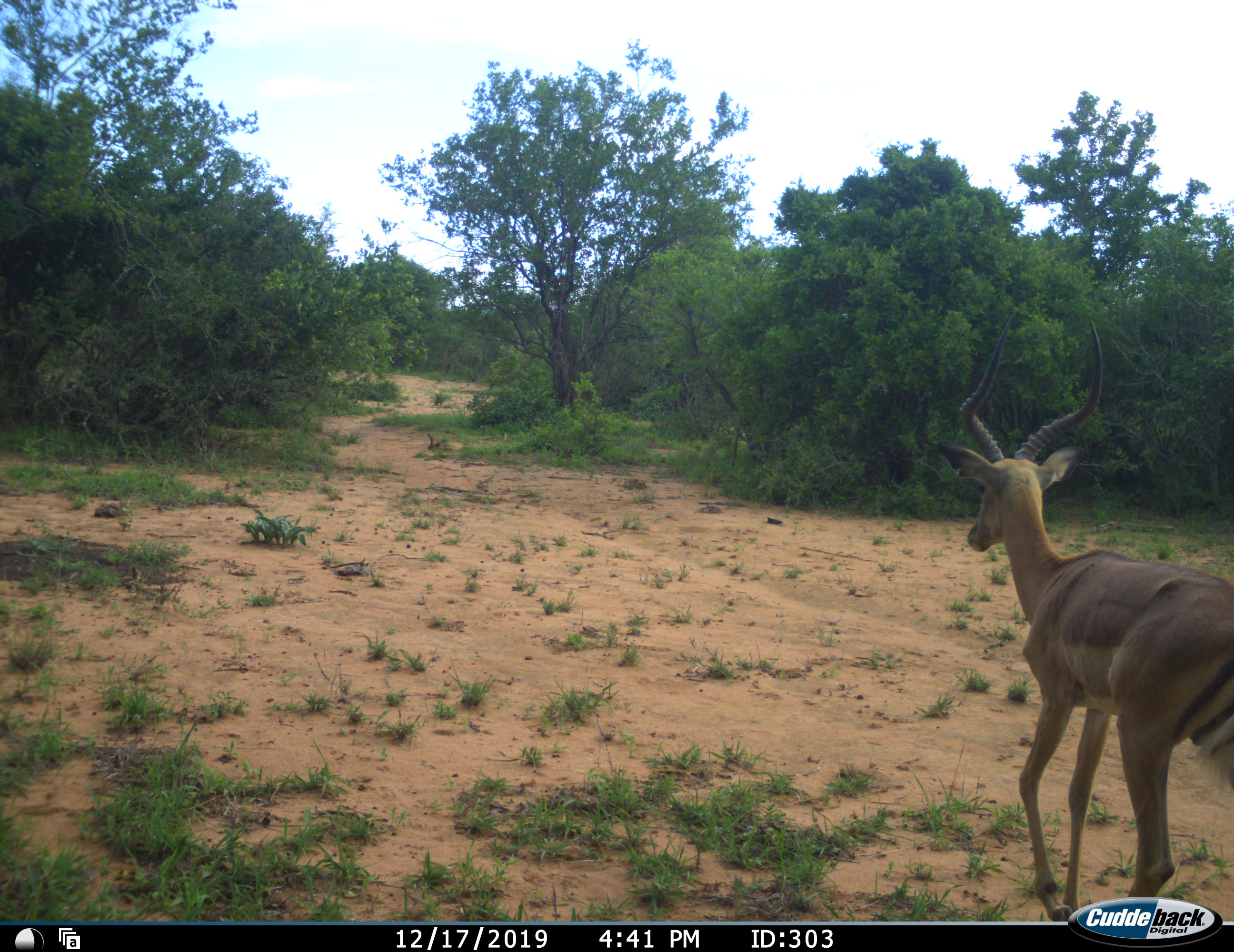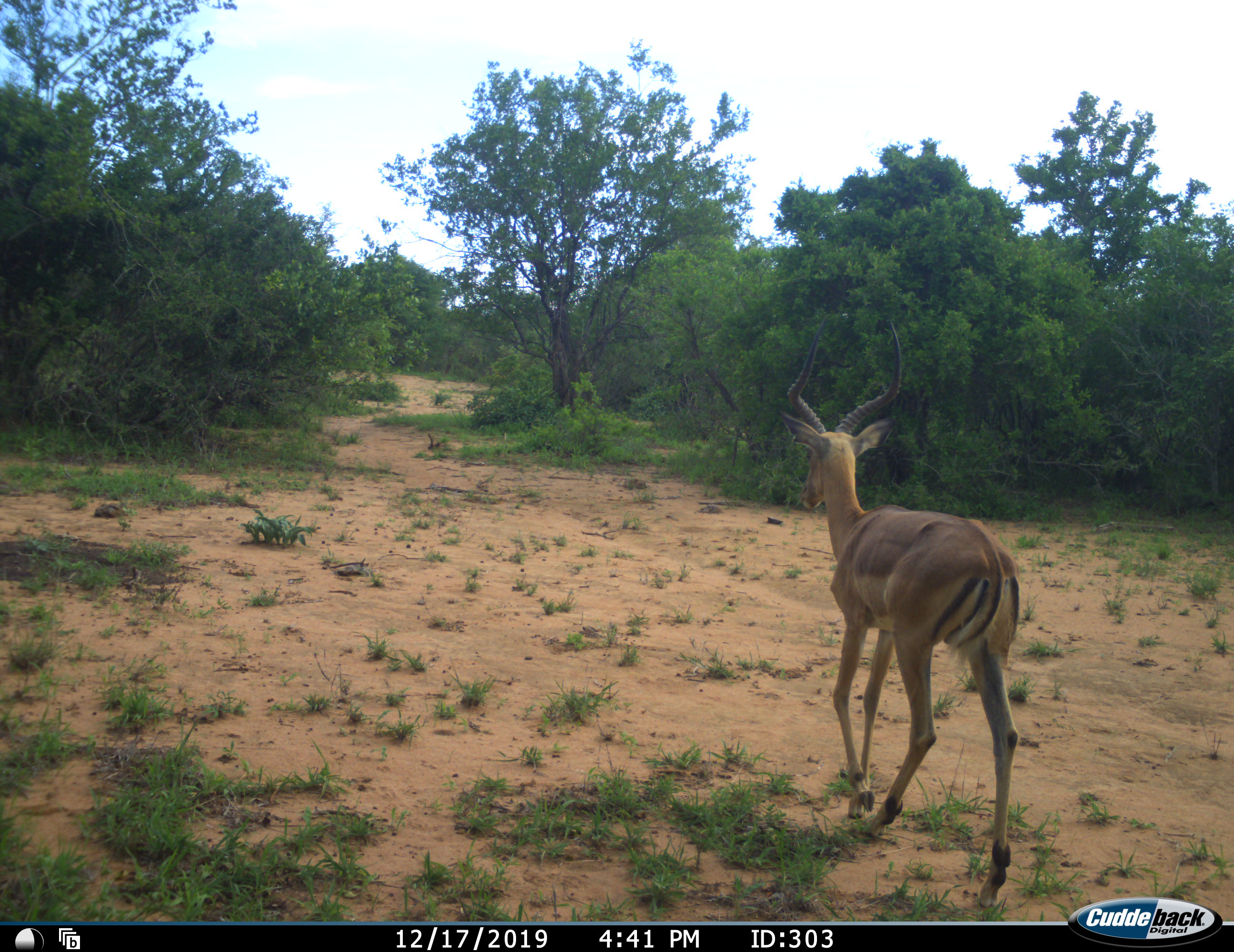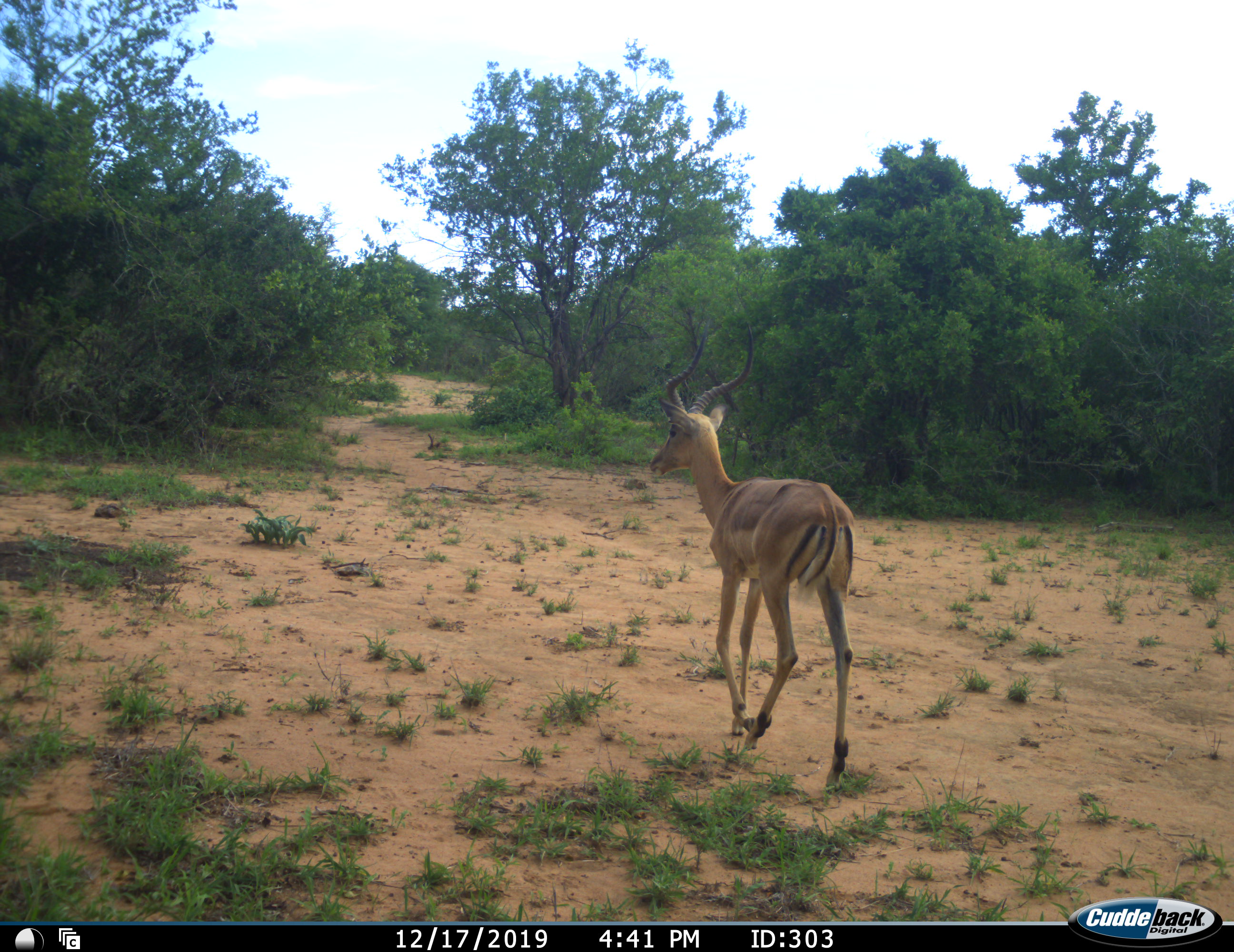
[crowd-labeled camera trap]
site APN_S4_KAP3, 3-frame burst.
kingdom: Animalia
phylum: Chordata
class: Mammalia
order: Artiodactyla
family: Bovidae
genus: Aepyceros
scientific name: Aepyceros melampus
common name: impala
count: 1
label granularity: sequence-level